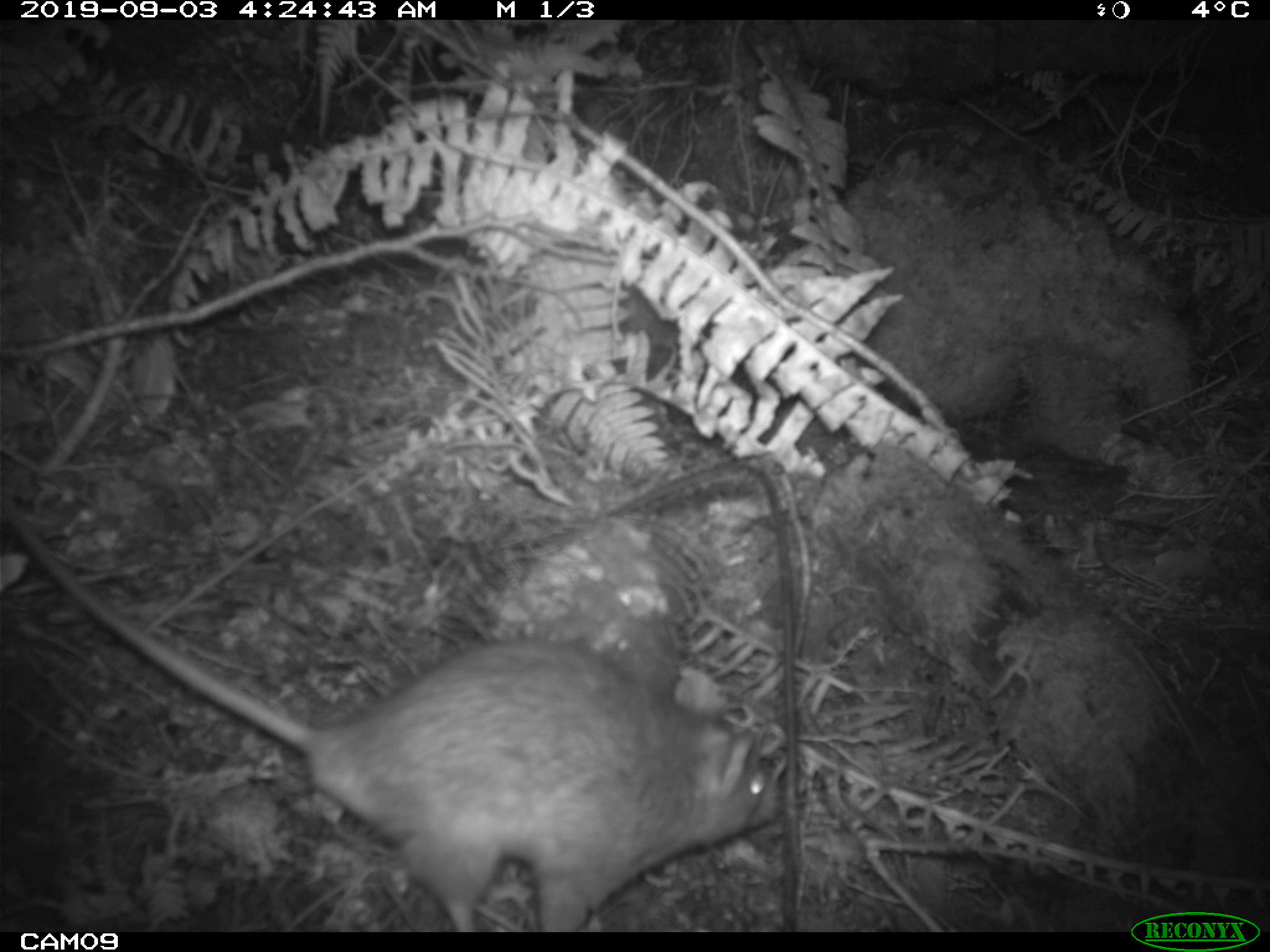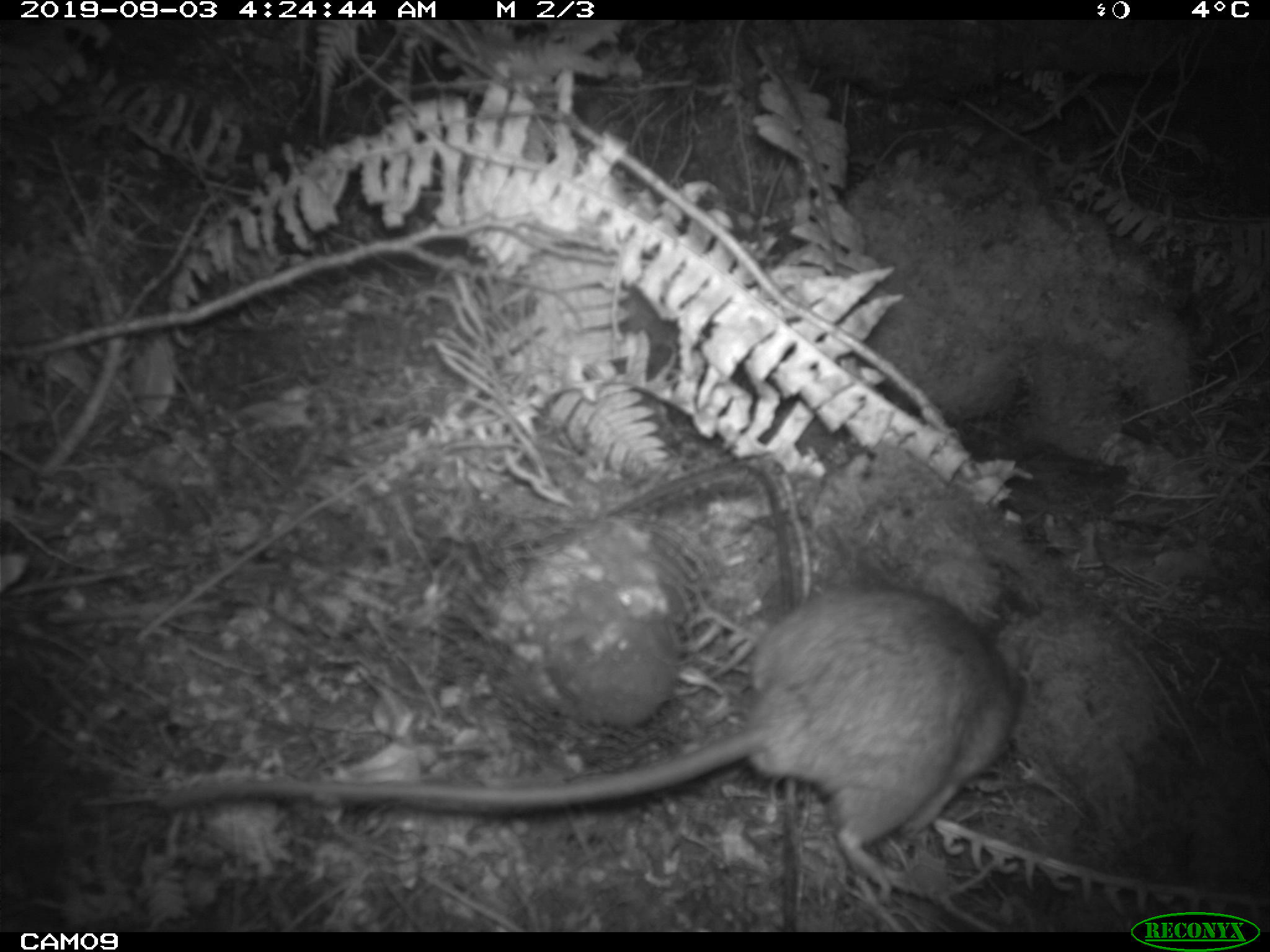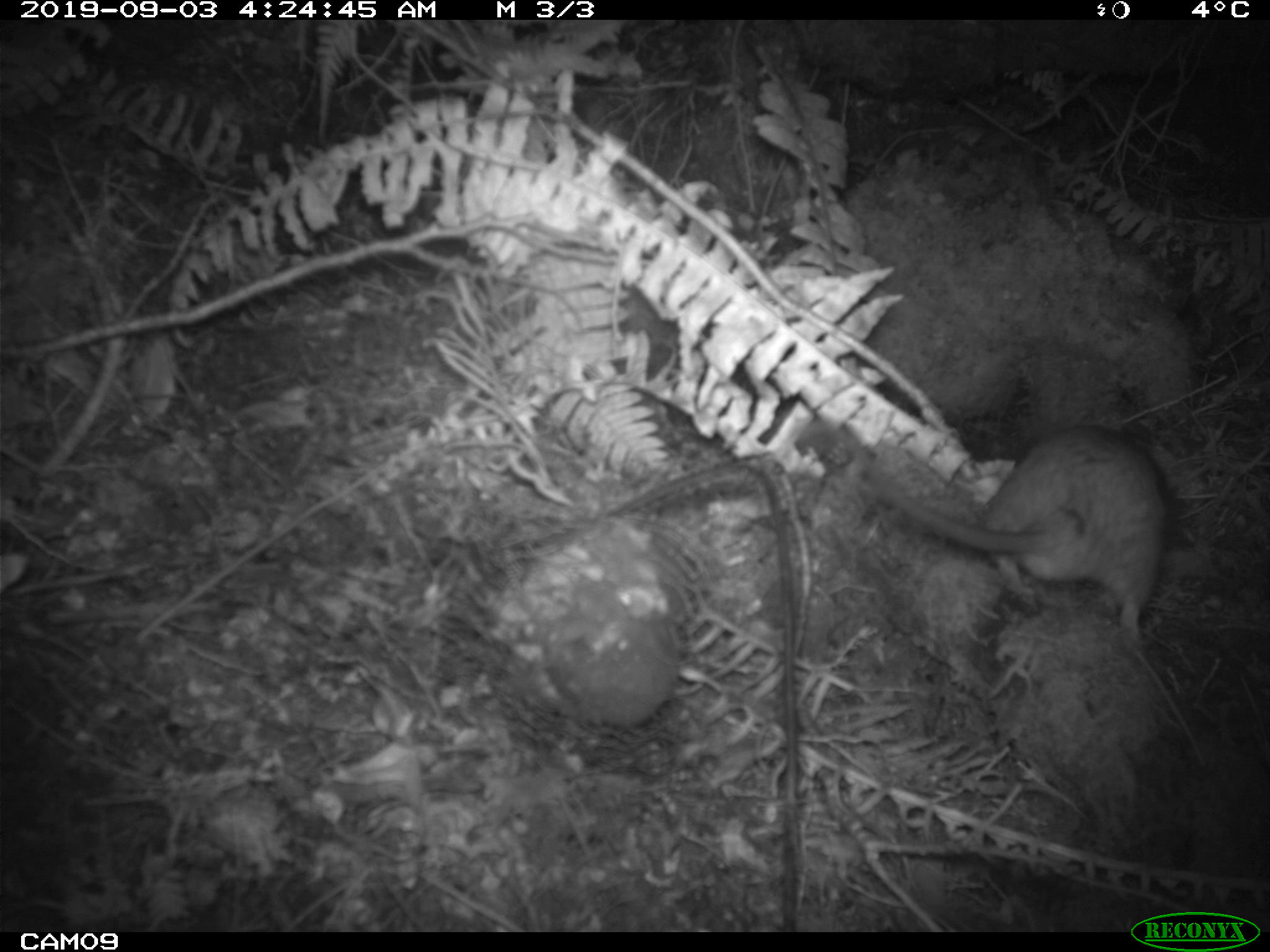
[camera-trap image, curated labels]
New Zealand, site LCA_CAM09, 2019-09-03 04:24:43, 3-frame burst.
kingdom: Animalia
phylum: Chordata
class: Mammalia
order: Rodentia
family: Muridae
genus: Rattus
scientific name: Rattus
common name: rat